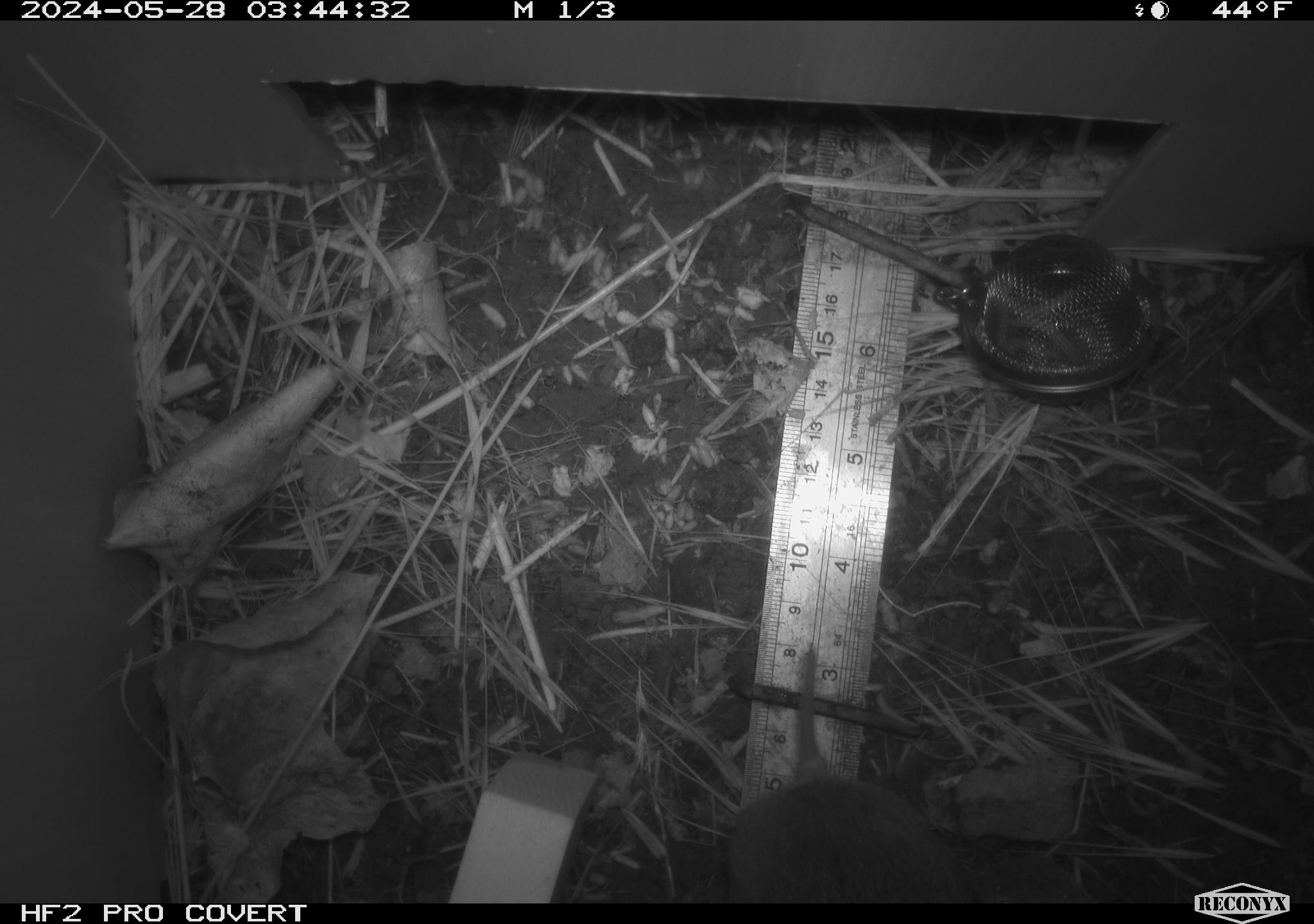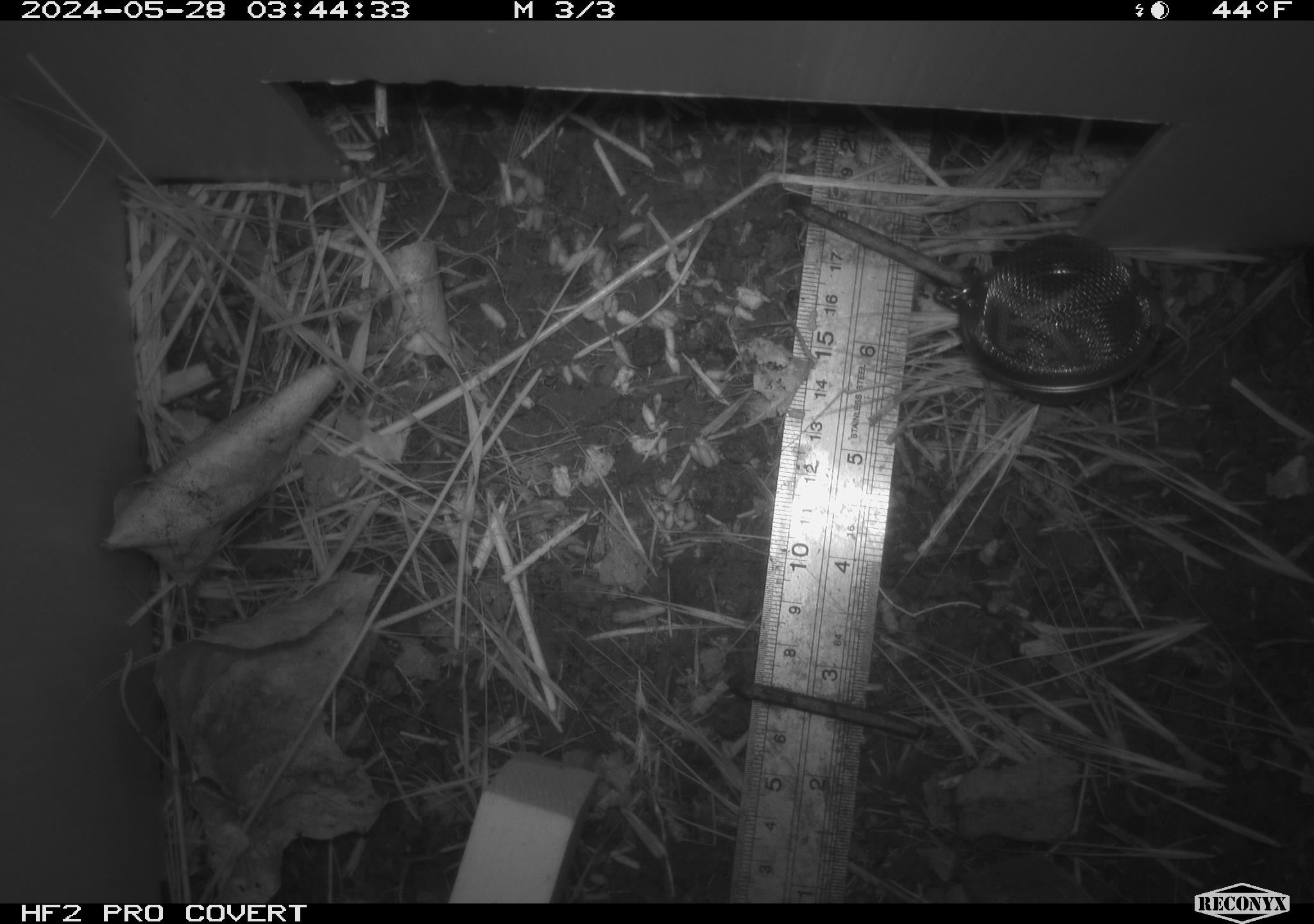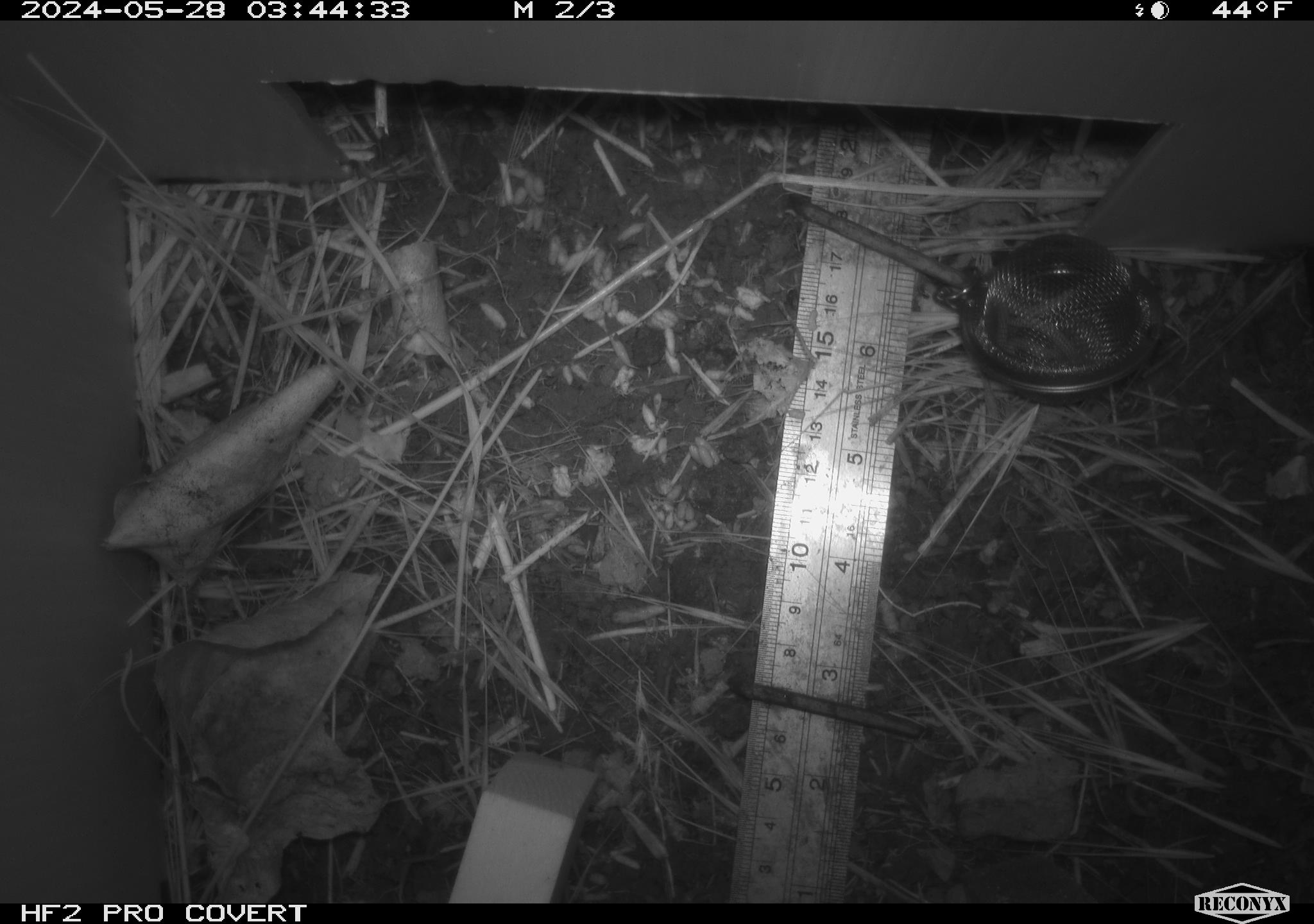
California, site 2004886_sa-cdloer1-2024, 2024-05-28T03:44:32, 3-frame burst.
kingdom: Animalia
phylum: Chordata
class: Mammalia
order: Rodentia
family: Cricetidae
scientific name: Arvicolinae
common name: voles, lemmings, and muskrats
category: arvicolinae subfamily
Arvicolinae subfamily (voles, lemmings, and muskrats) (Arvicolinae).